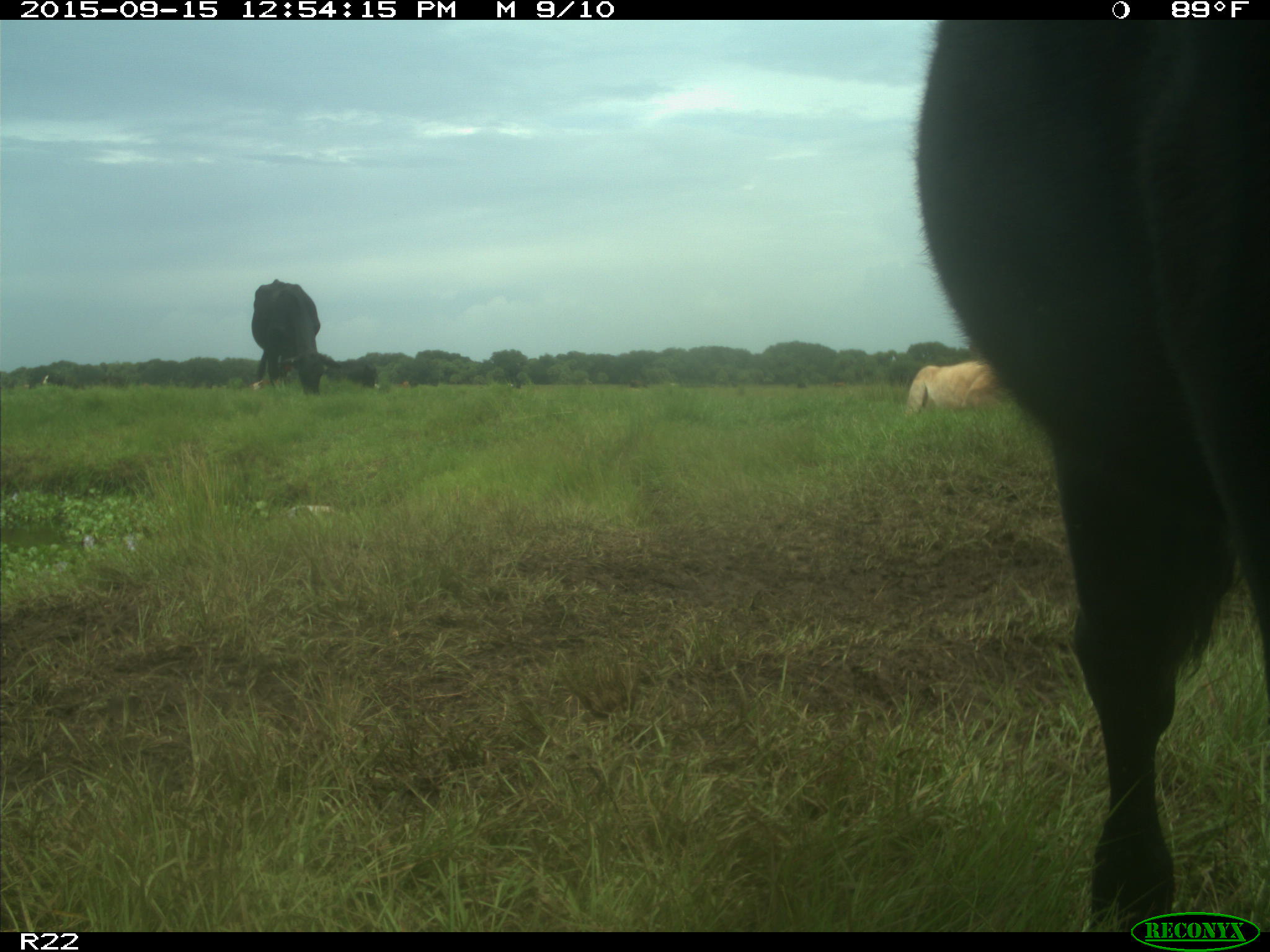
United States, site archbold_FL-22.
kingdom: Animalia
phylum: Chordata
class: Mammalia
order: Artiodactyla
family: Bovidae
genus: Bos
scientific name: Bos taurus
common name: domestic cow